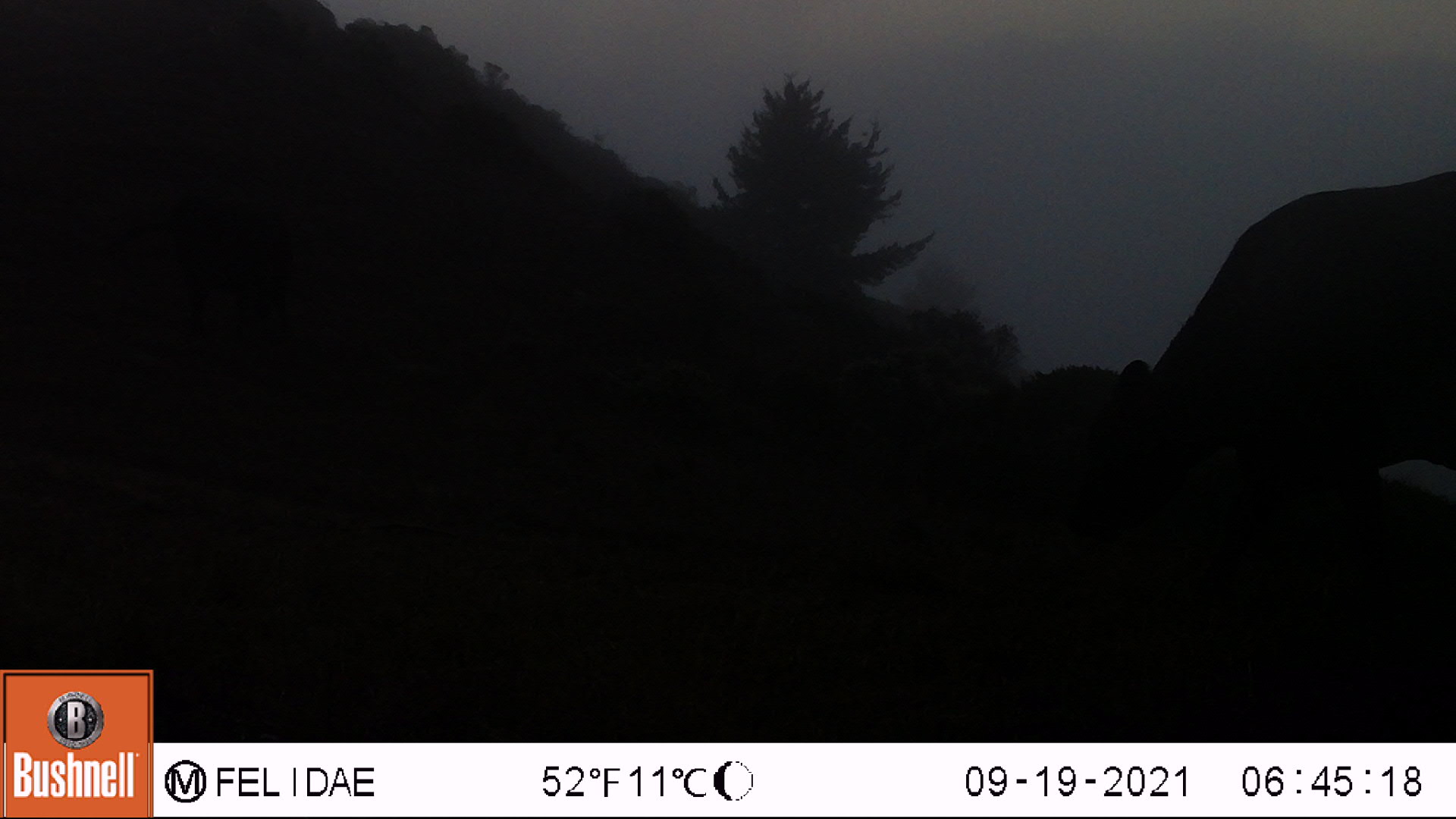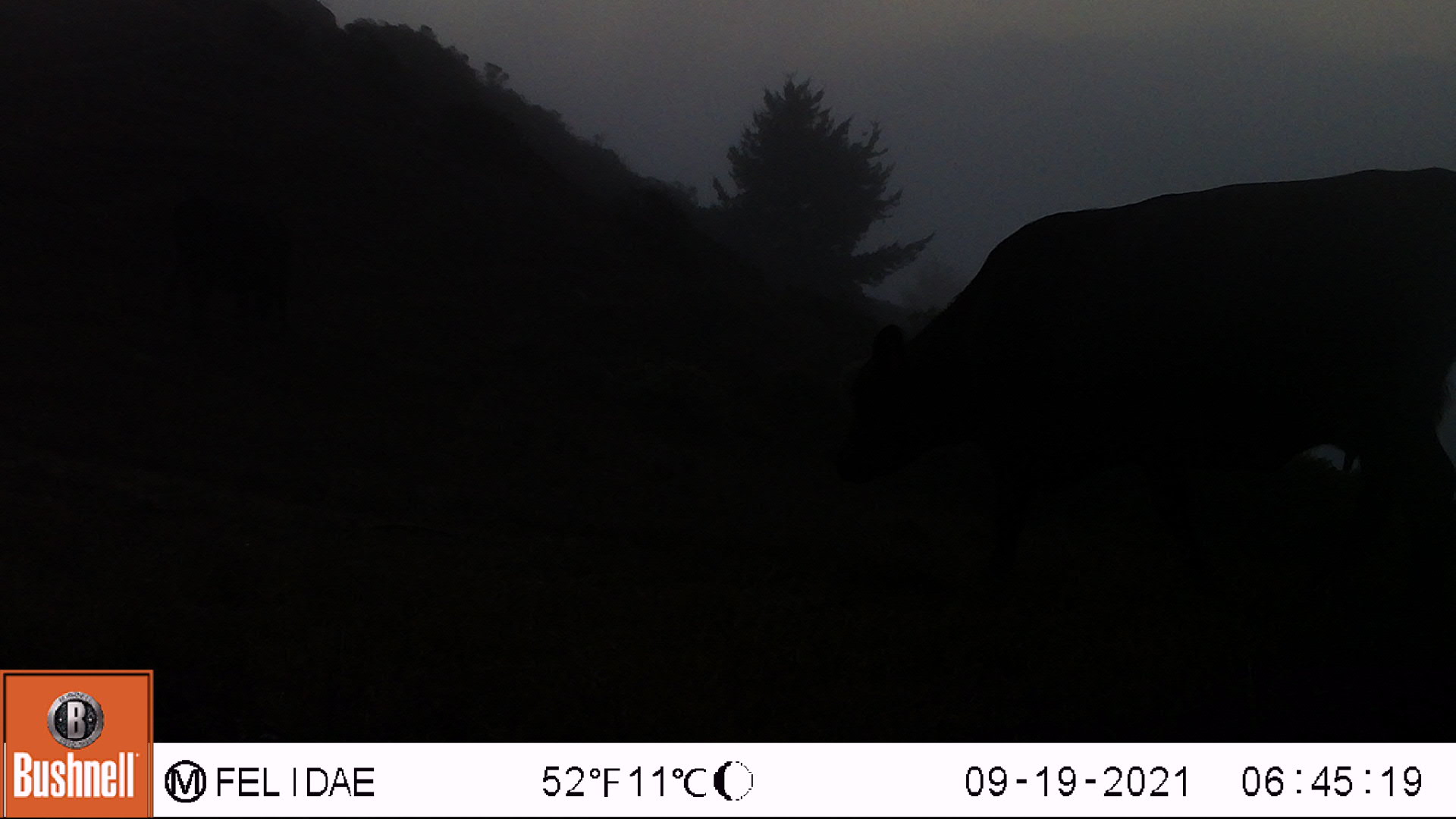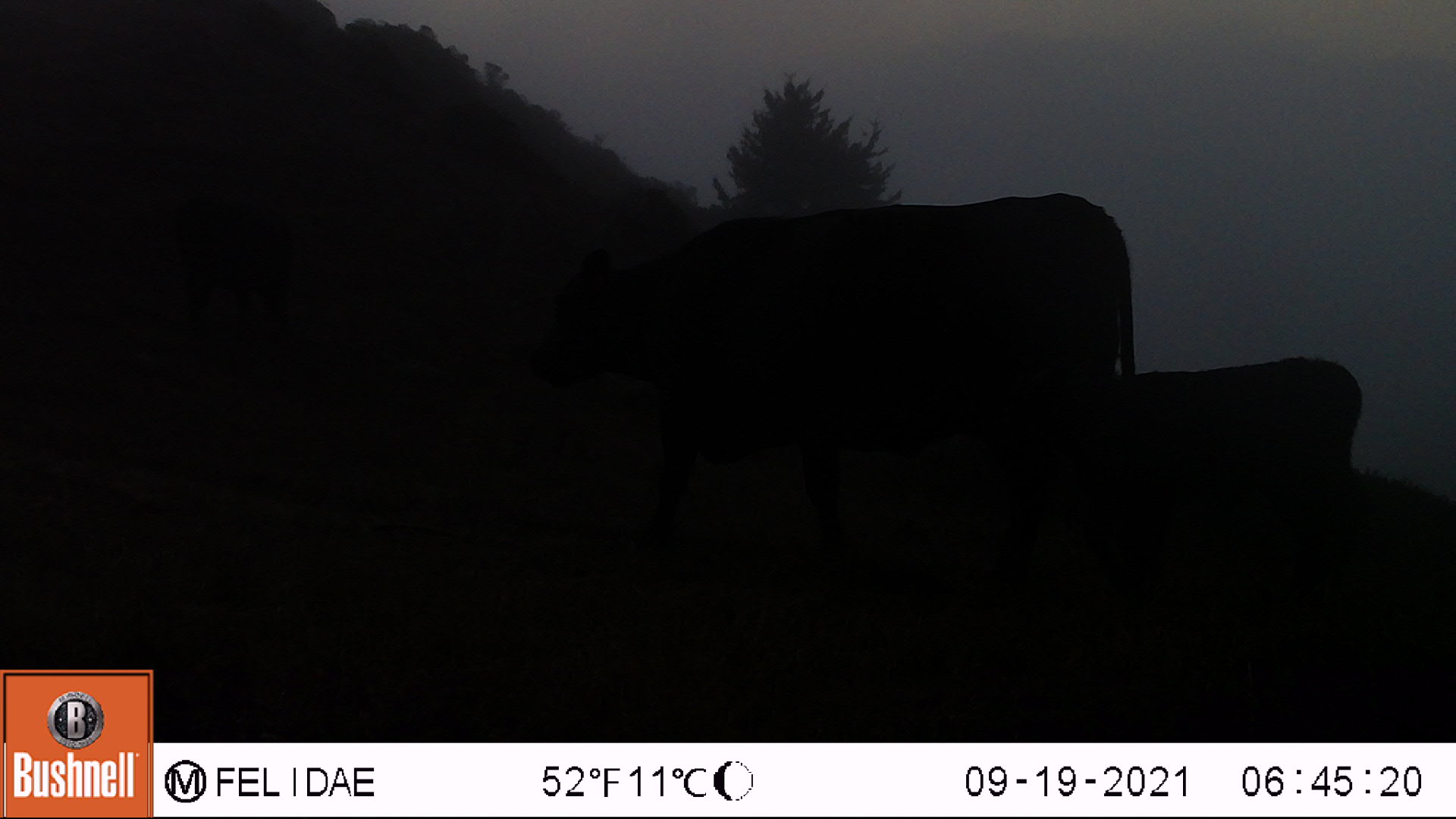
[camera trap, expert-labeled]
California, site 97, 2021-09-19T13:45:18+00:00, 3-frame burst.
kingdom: Animalia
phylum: Chordata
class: Mammalia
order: Artiodactyla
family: Bovidae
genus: Bos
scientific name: Bos taurus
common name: domestic cattle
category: cattle